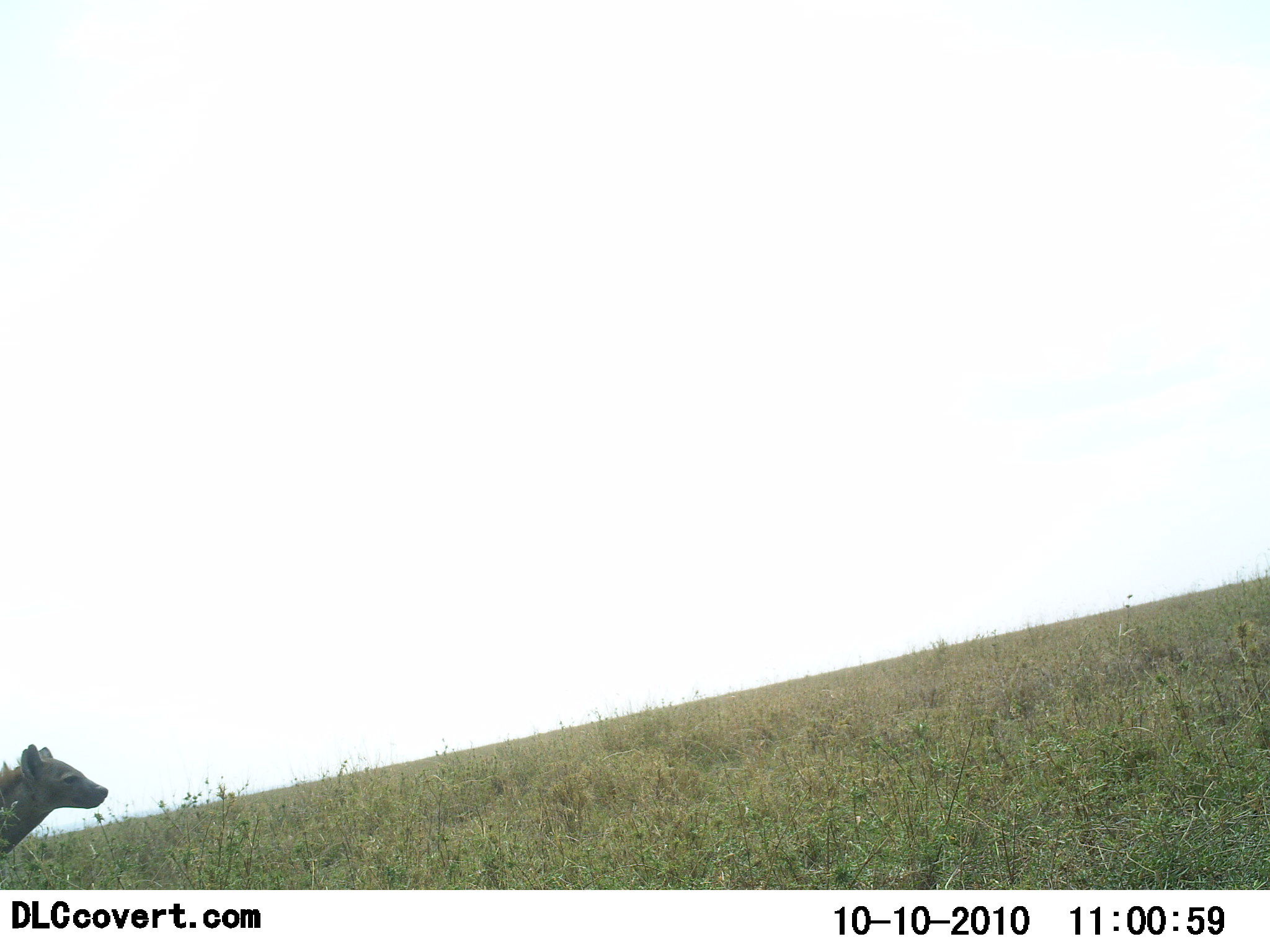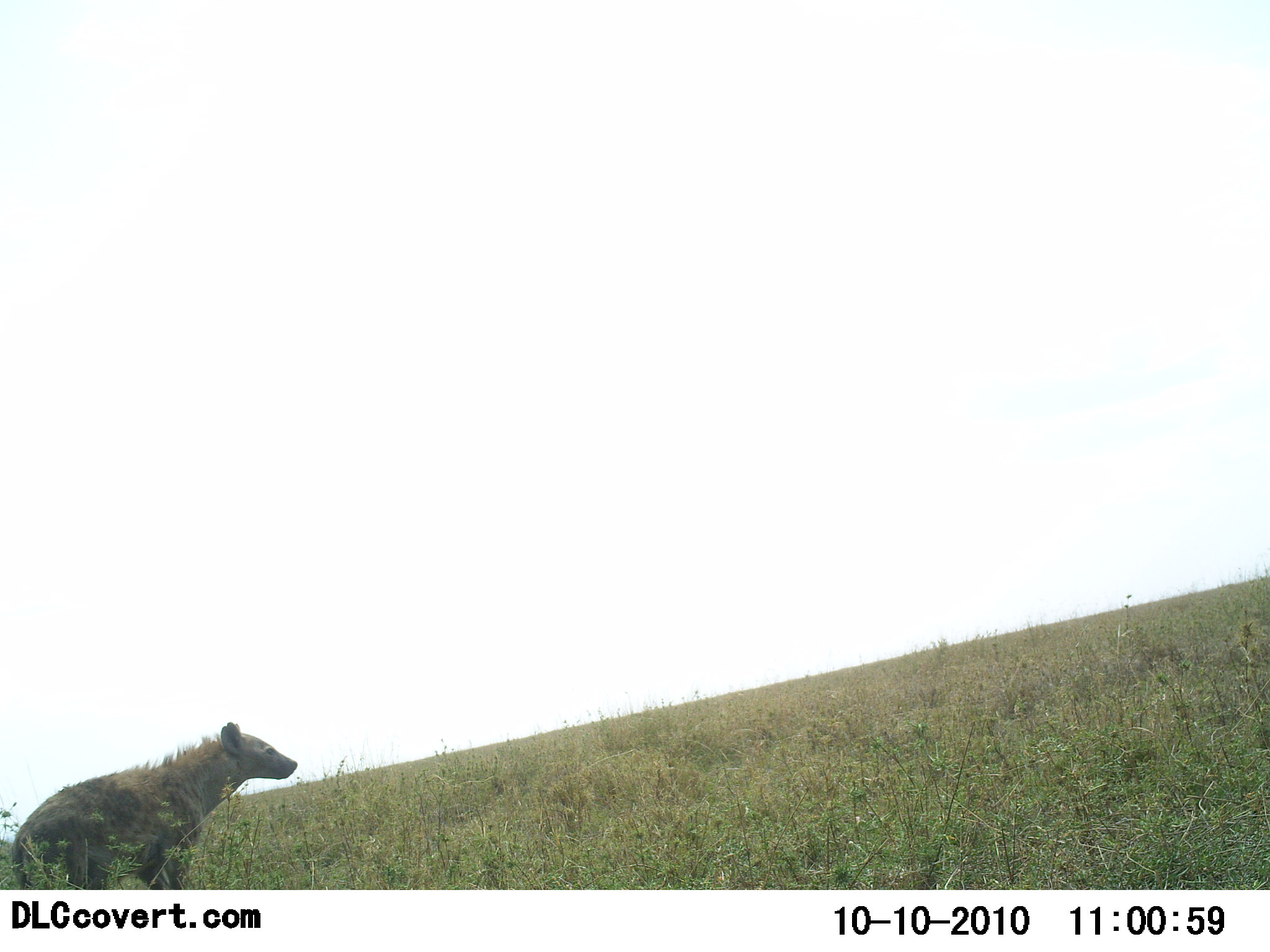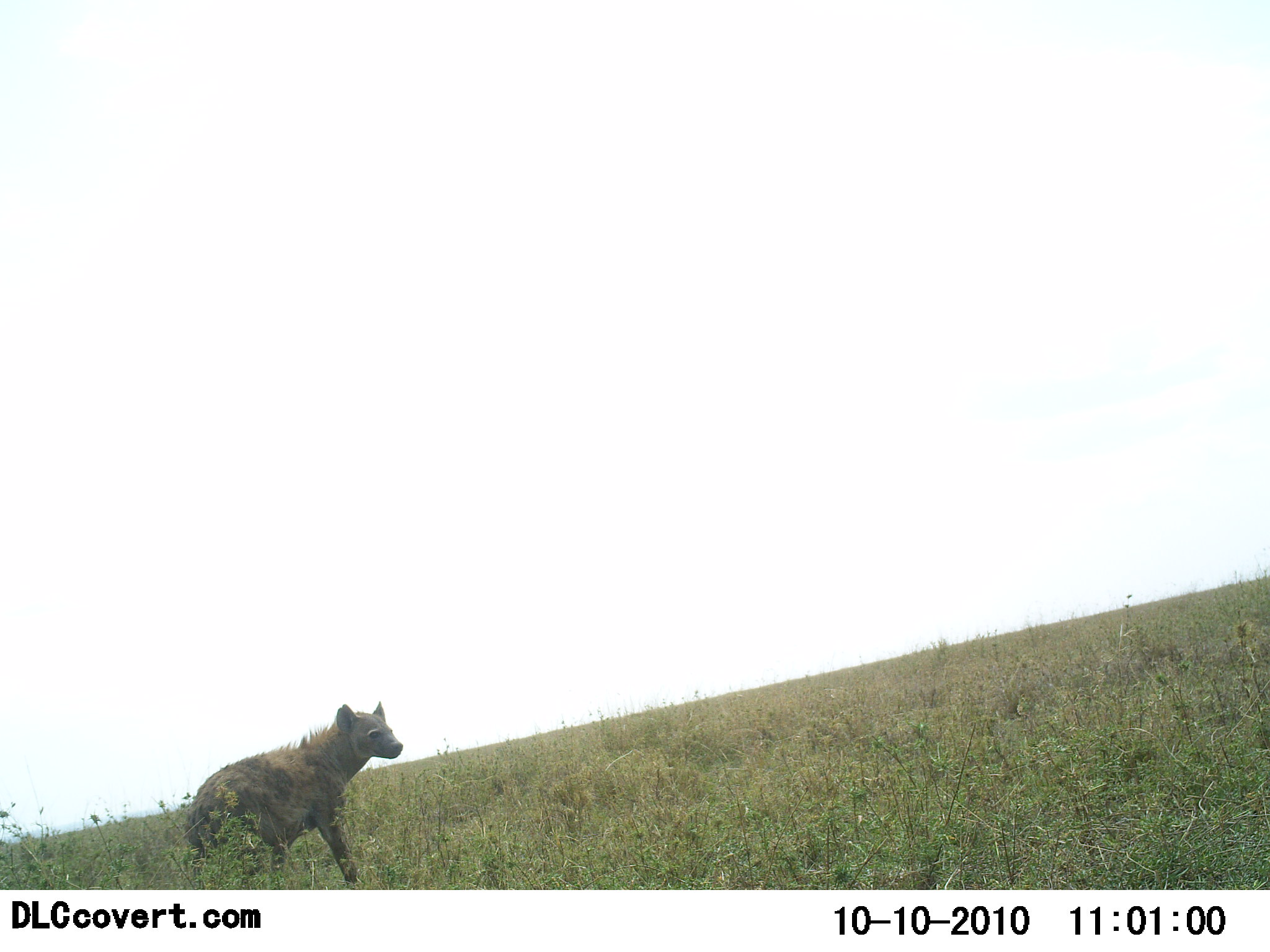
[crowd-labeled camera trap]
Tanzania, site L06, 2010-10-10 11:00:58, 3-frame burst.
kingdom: Animalia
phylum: Chordata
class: Mammalia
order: Carnivora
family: Hyaenidae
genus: Hyaena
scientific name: Hyaena hyaena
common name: striped hyena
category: hyenastriped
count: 1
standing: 30%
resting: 0%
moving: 70%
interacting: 0%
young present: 0%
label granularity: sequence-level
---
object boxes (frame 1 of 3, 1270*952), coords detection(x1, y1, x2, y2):
animal: detection(0, 745, 107, 857)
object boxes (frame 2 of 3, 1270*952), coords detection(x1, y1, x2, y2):
animal: detection(12, 721, 298, 890)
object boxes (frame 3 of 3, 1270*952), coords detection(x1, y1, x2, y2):
animal: detection(186, 701, 403, 889)